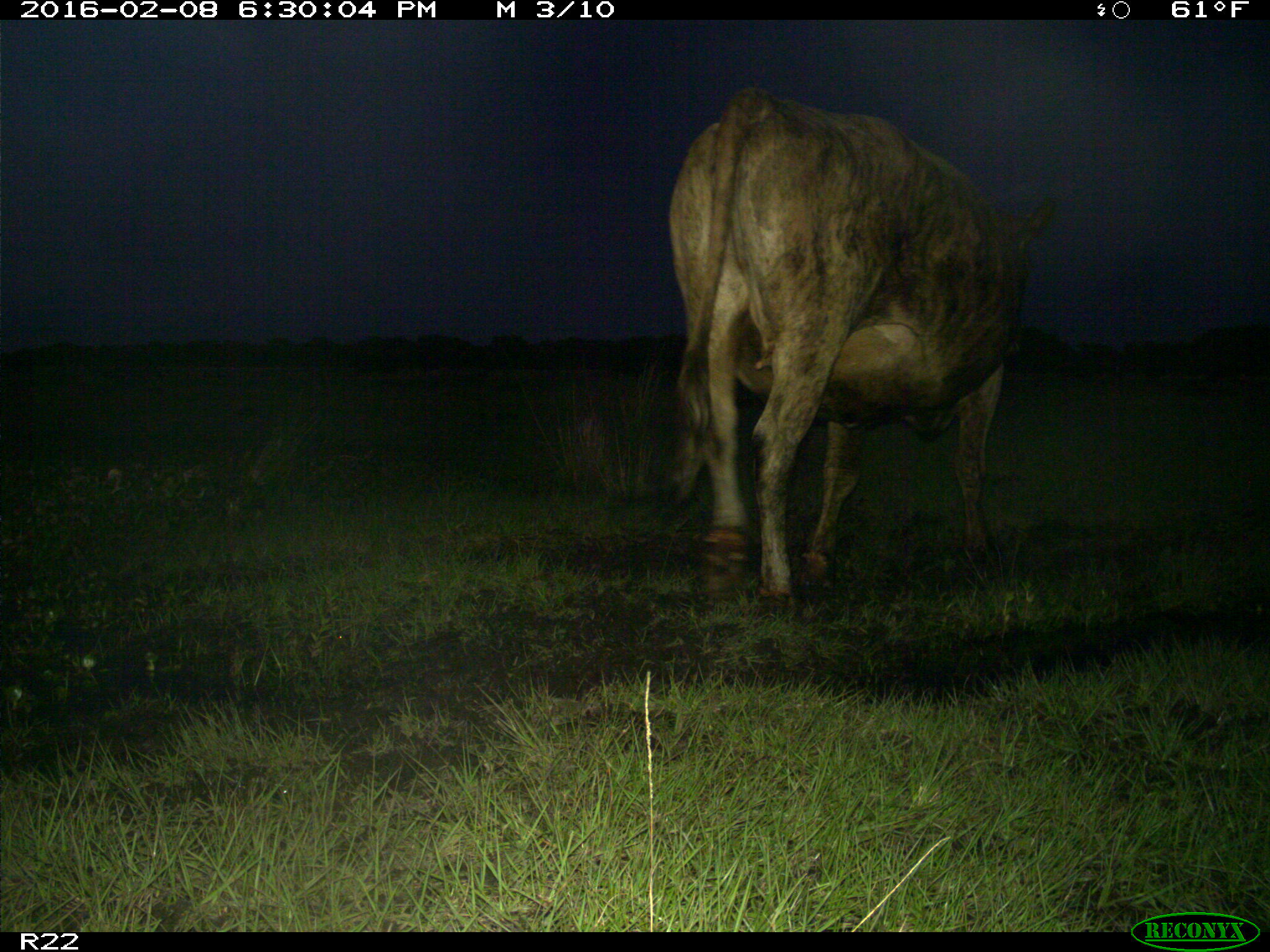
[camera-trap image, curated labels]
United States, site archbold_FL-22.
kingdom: Animalia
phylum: Chordata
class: Mammalia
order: Artiodactyla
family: Bovidae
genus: Bos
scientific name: Bos taurus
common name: domestic cow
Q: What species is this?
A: Bos taurus (domestic cow).